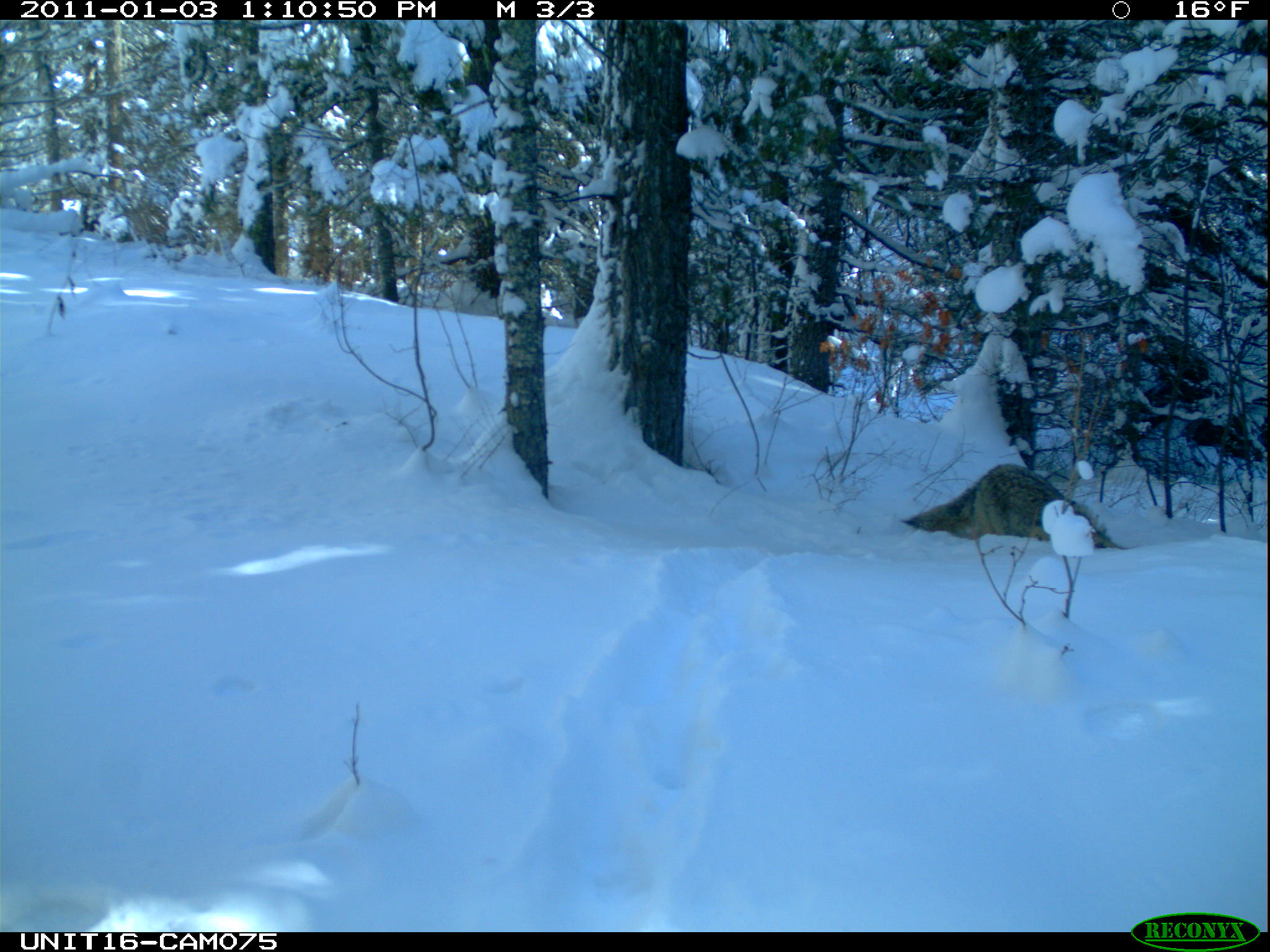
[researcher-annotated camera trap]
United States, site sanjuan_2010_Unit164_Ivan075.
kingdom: Animalia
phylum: Chordata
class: Mammalia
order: Carnivora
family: Canidae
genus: Canis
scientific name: Canis latrans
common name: coyote